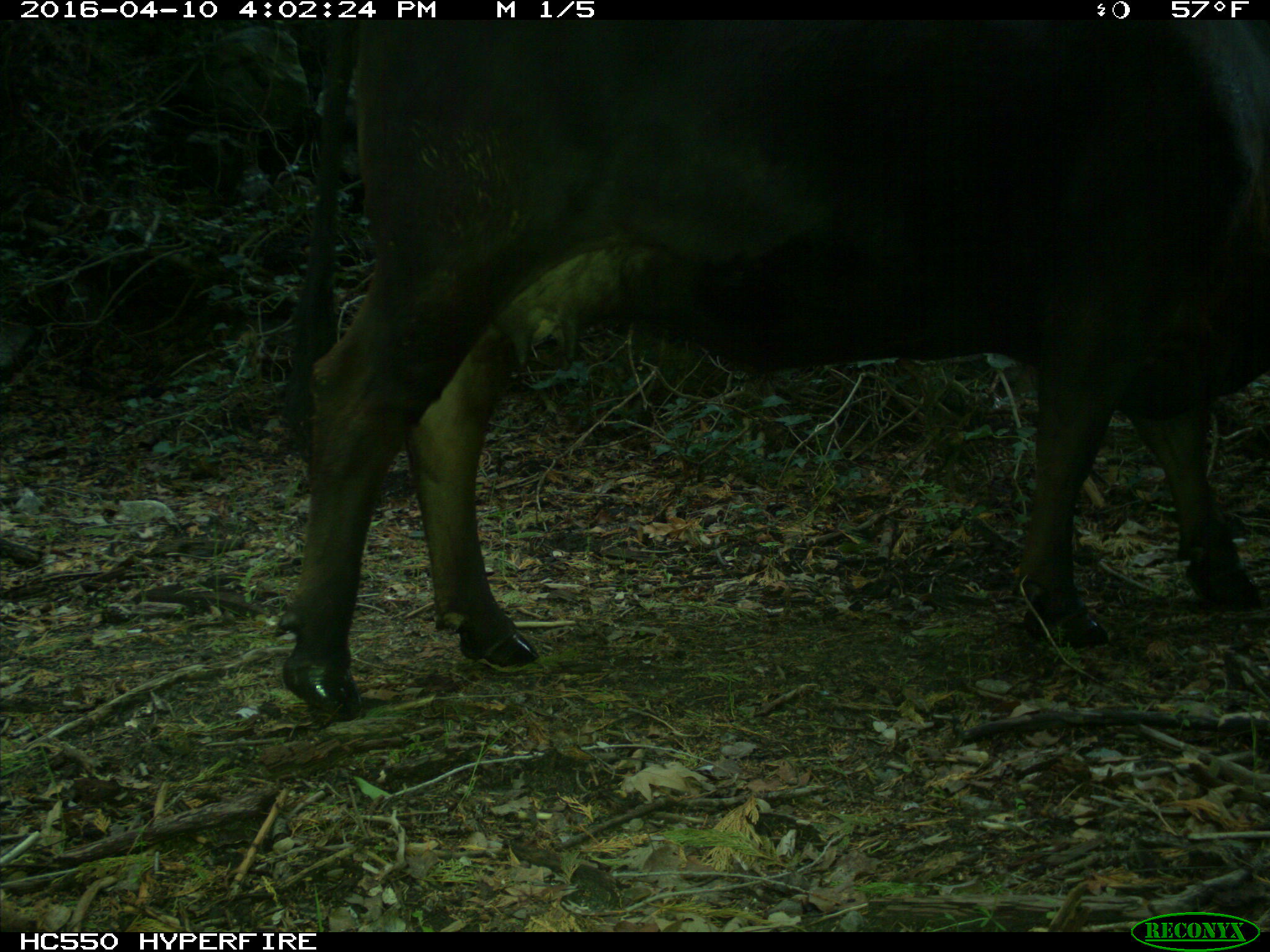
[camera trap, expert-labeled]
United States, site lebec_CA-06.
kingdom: Animalia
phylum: Chordata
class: Mammalia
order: Artiodactyla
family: Bovidae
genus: Bos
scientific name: Bos taurus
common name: domestic cow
Bos taurus (domestic cow).